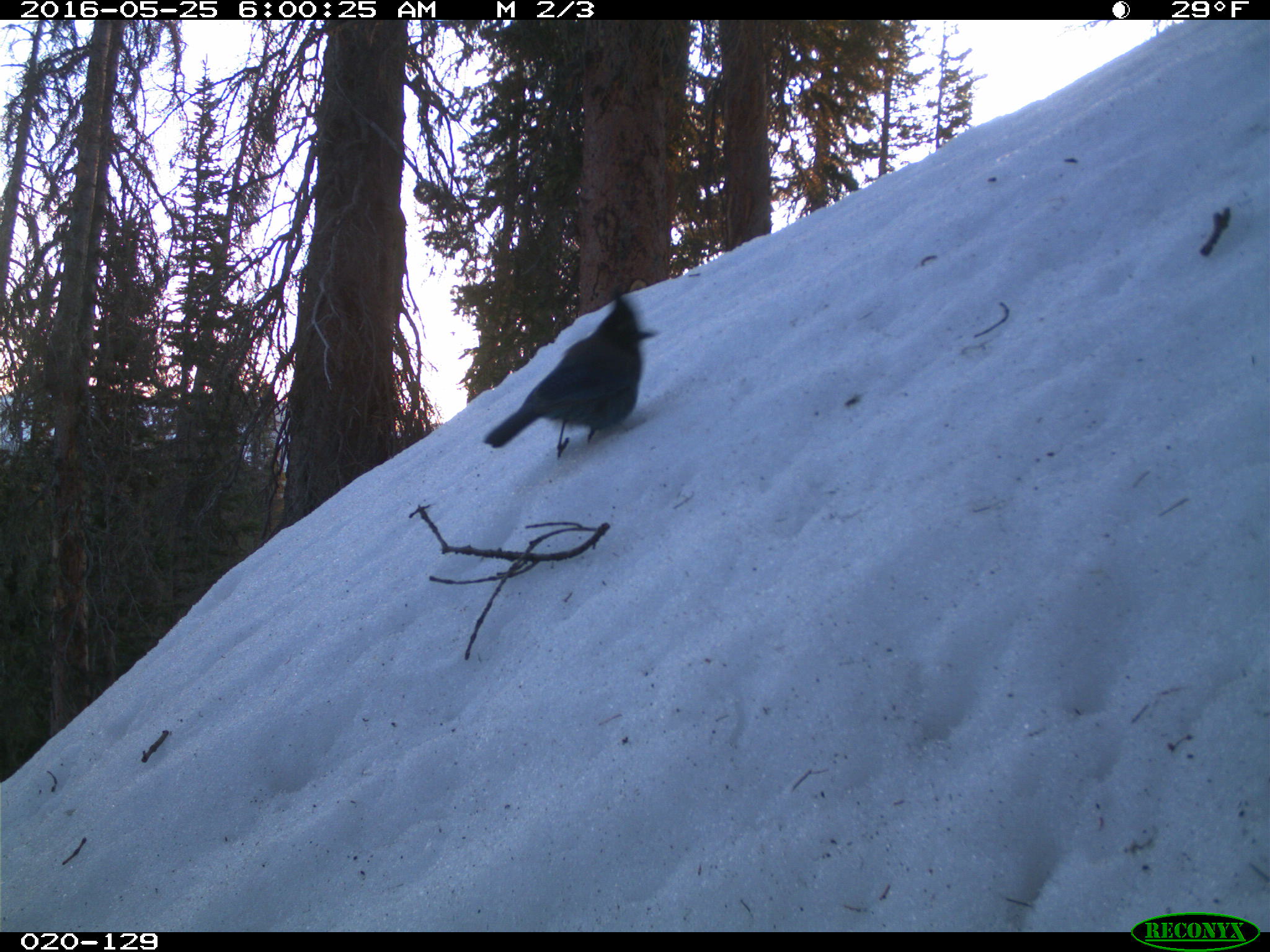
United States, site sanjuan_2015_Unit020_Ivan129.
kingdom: Animalia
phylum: Chordata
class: Aves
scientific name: Aves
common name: birds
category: unidentified bird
Unidentified bird (birds) (Aves).